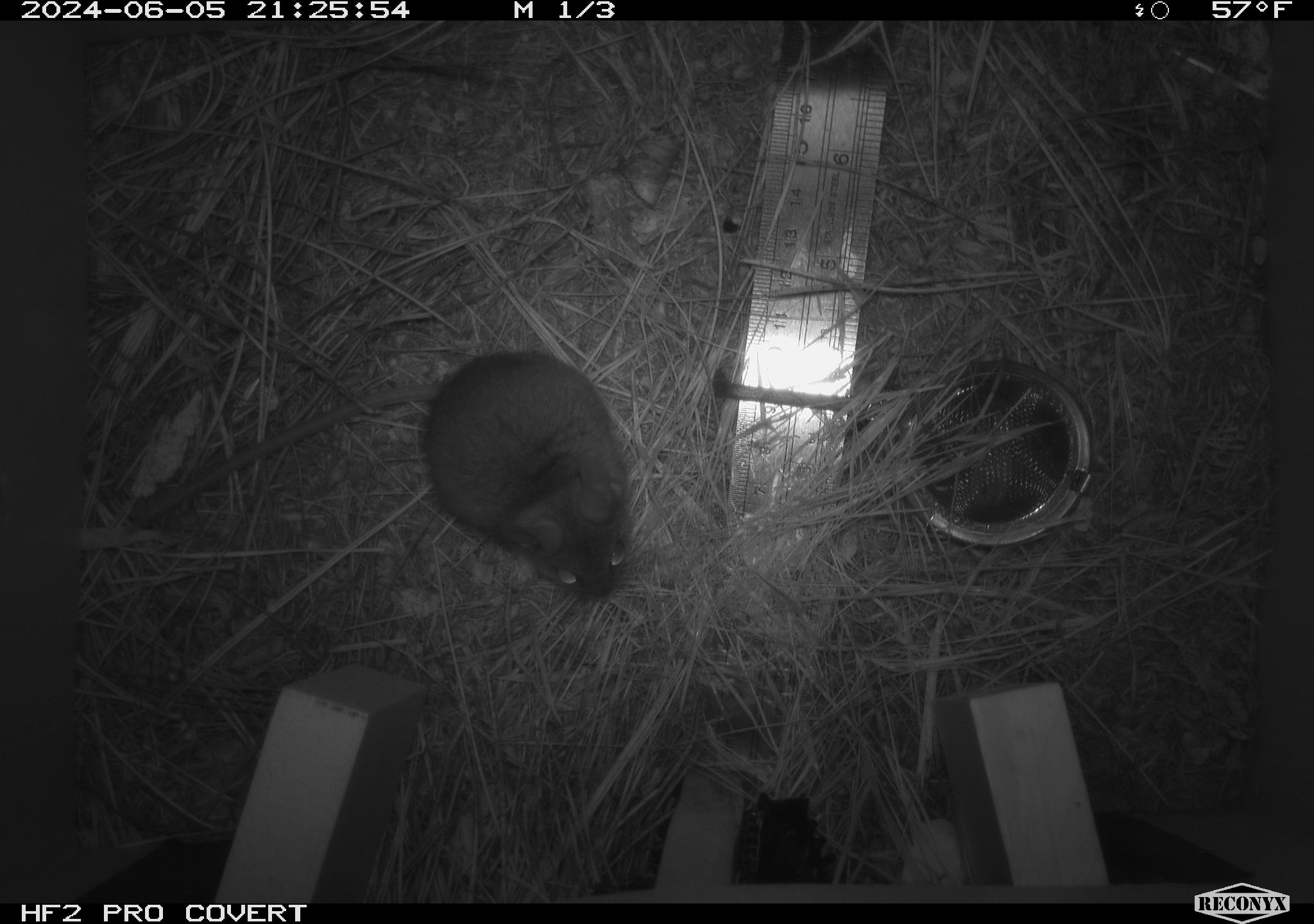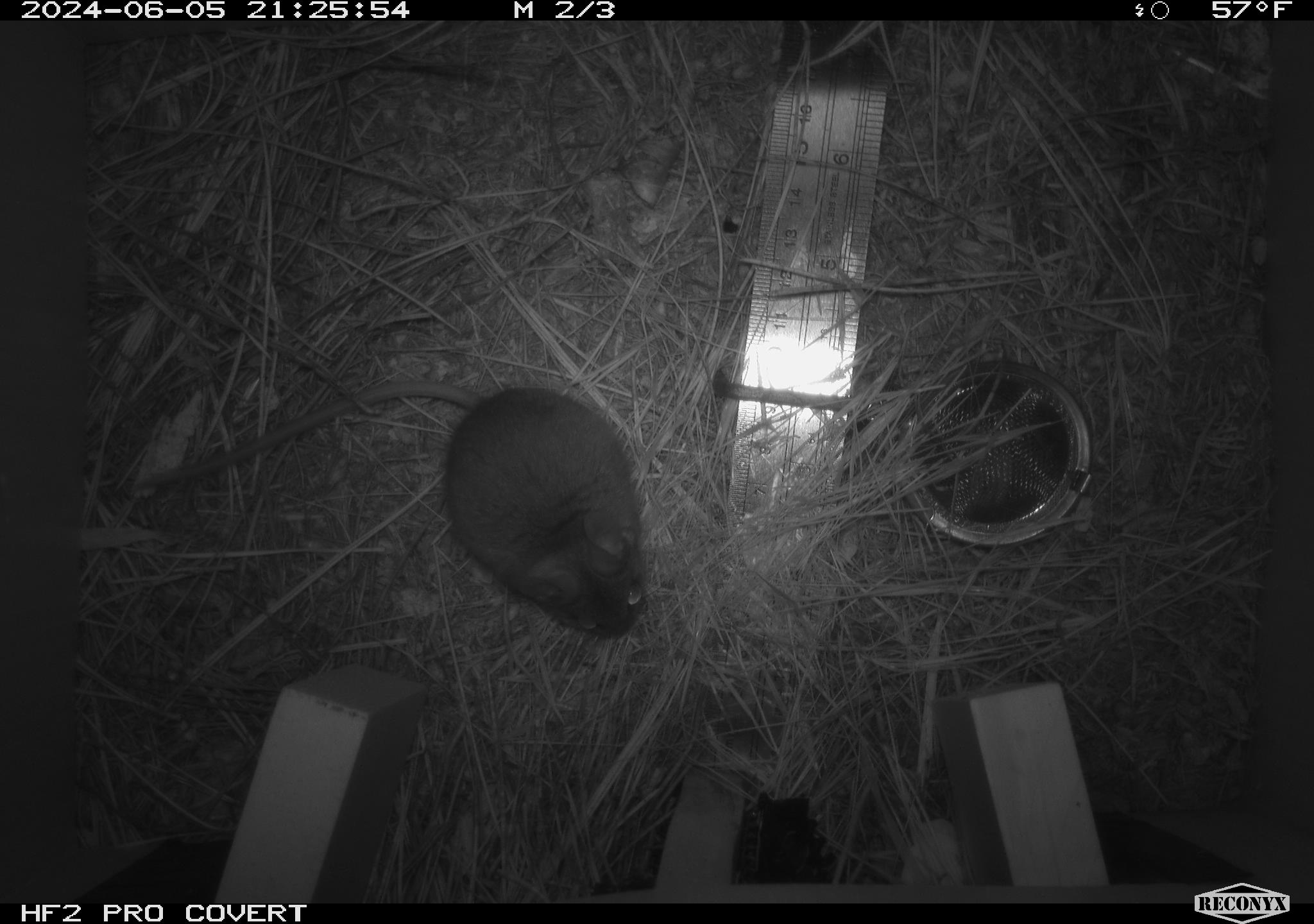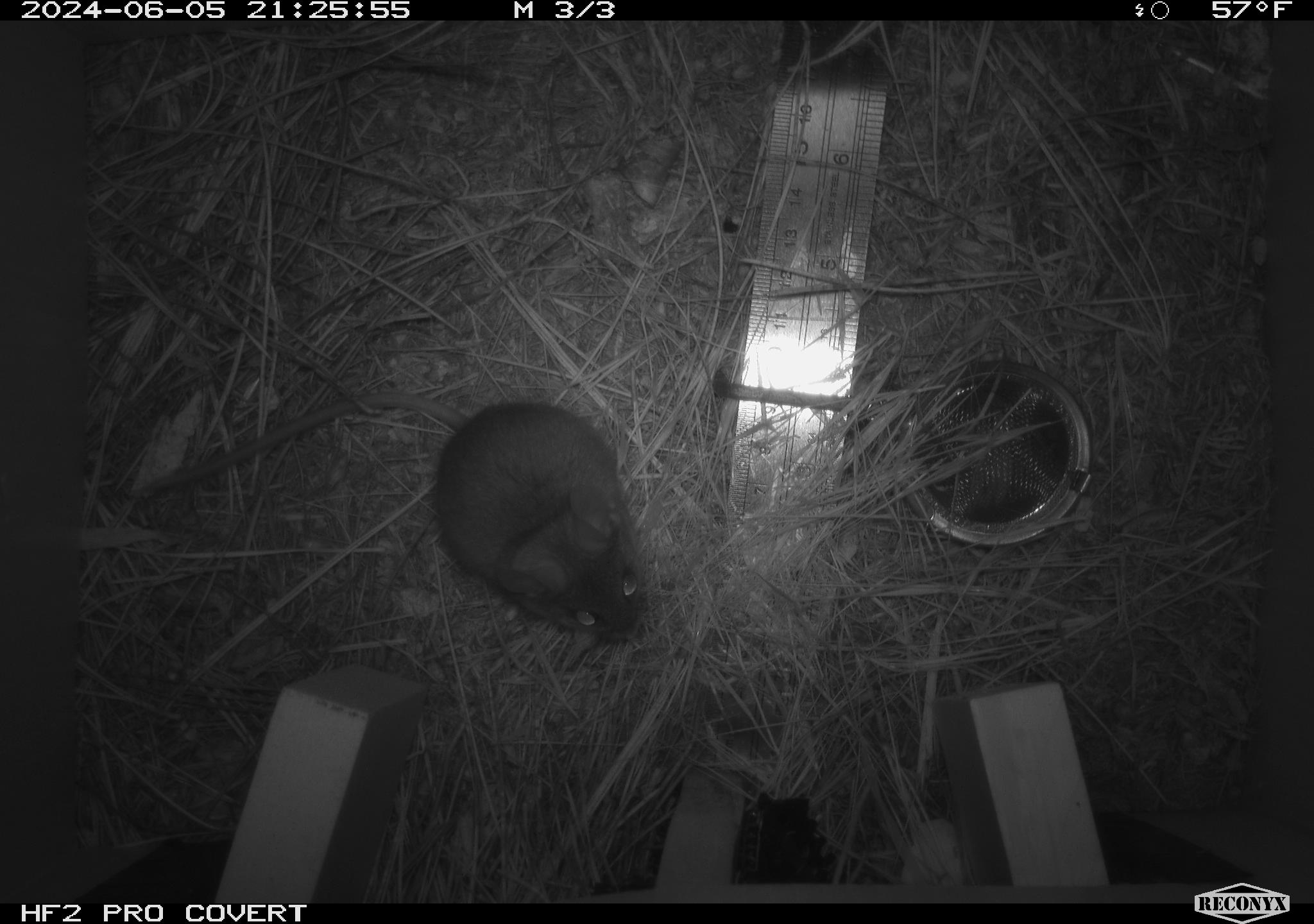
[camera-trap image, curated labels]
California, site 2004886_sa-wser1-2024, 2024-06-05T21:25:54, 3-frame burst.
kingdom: Animalia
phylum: Chordata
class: Mammalia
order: Rodentia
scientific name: Rodentia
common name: mouse species